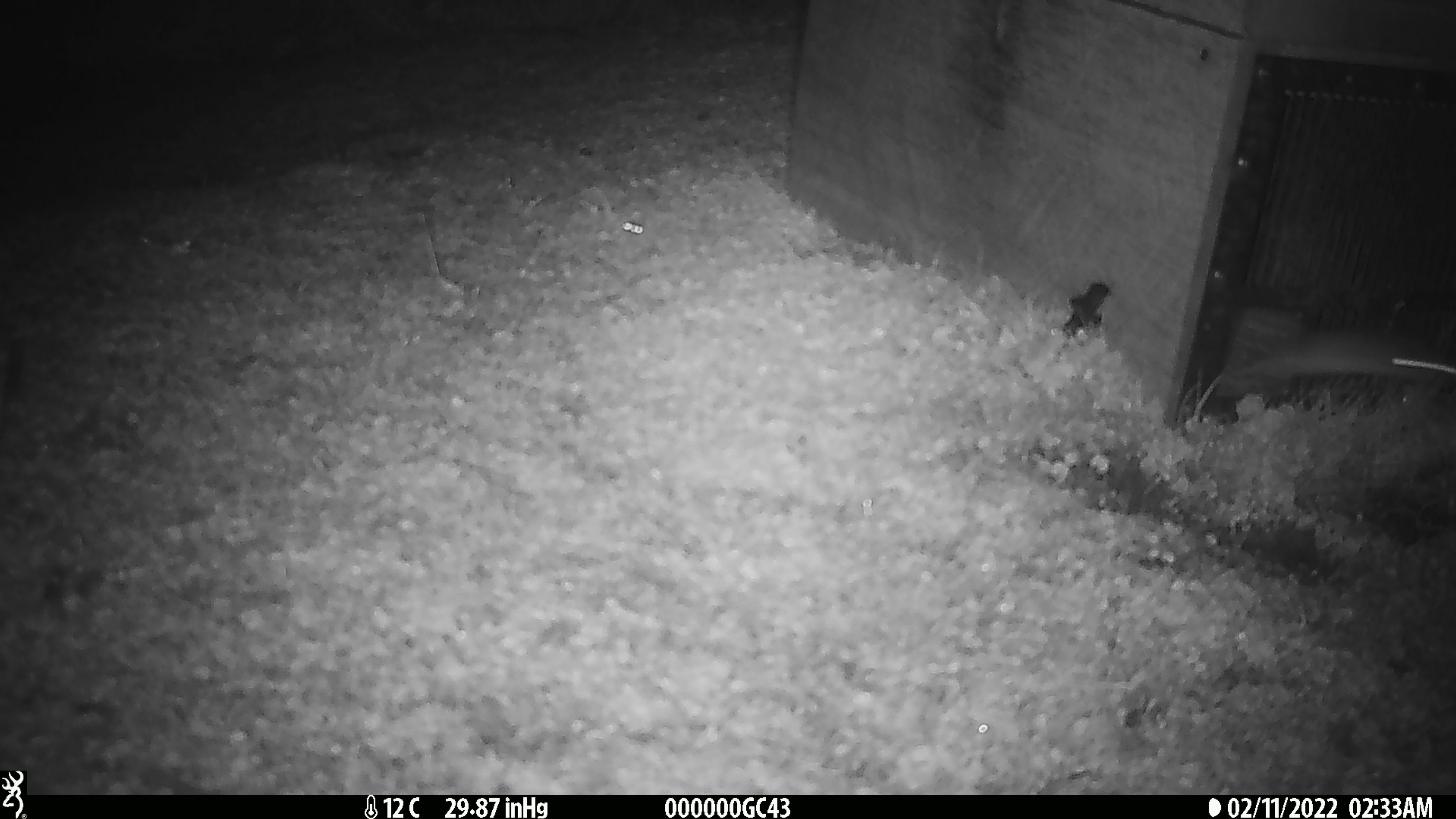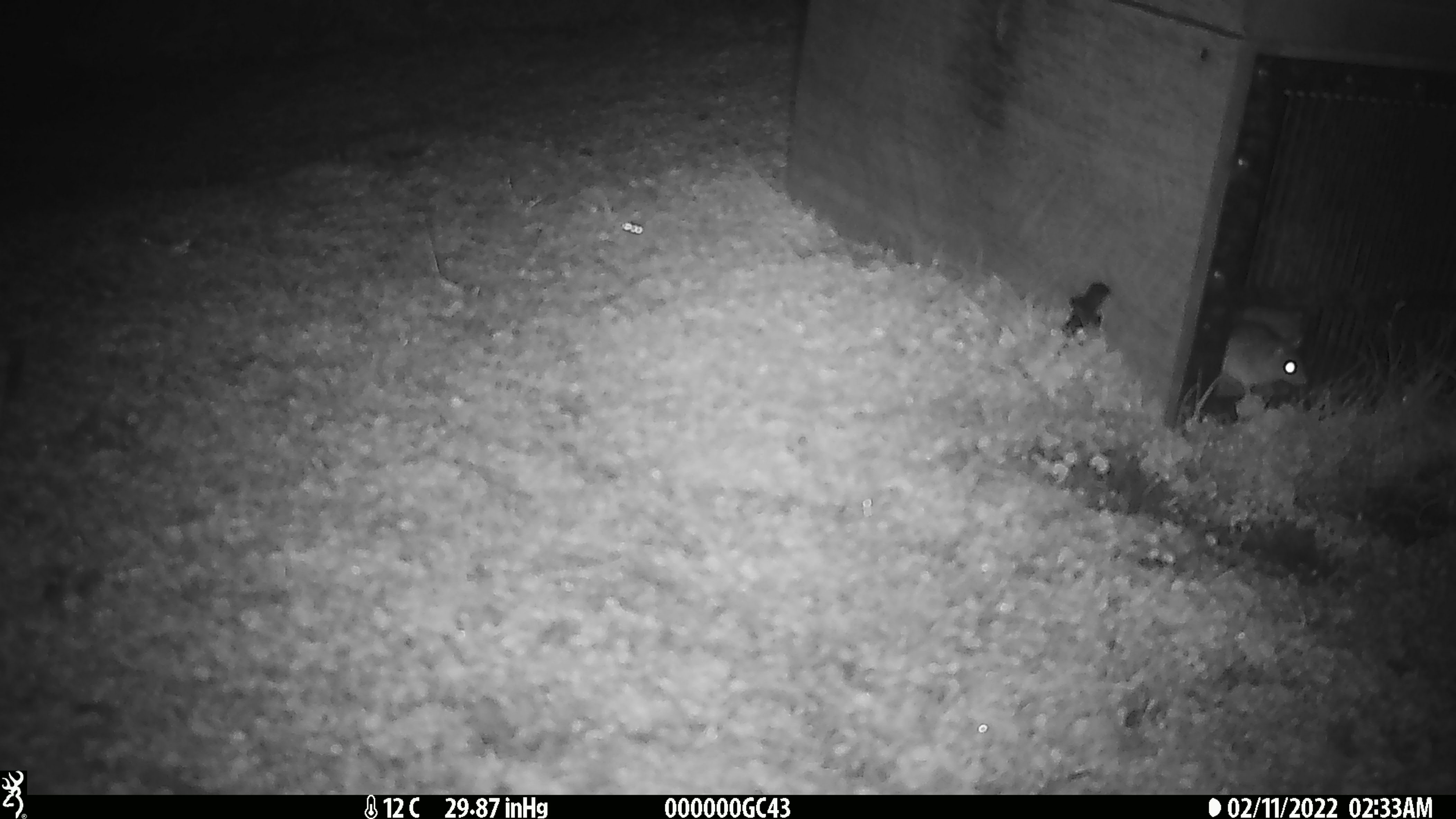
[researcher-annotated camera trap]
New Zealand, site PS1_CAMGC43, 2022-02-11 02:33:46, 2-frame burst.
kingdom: Animalia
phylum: Chordata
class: Mammalia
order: Rodentia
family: Muridae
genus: Mus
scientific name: Mus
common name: mouse